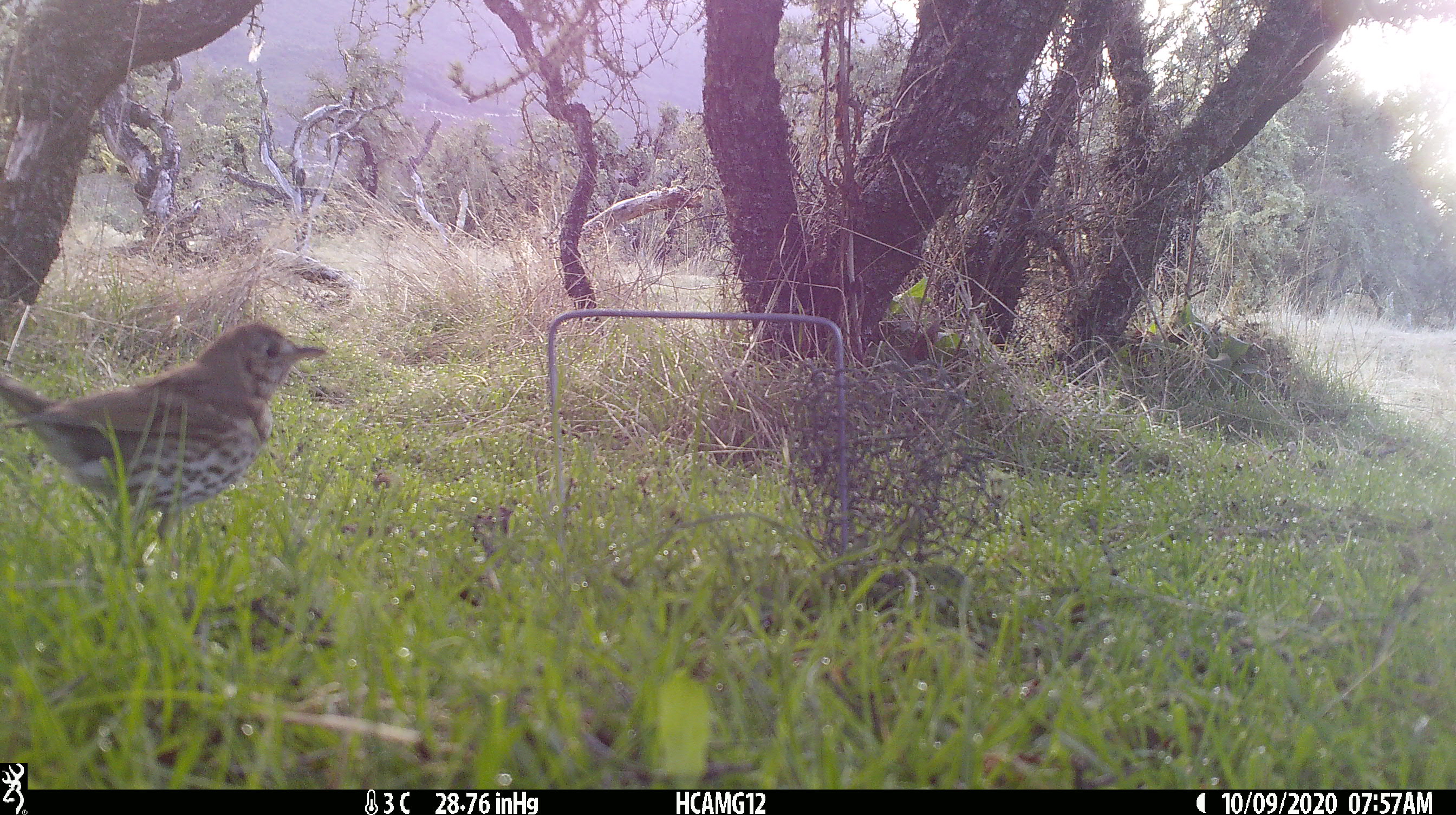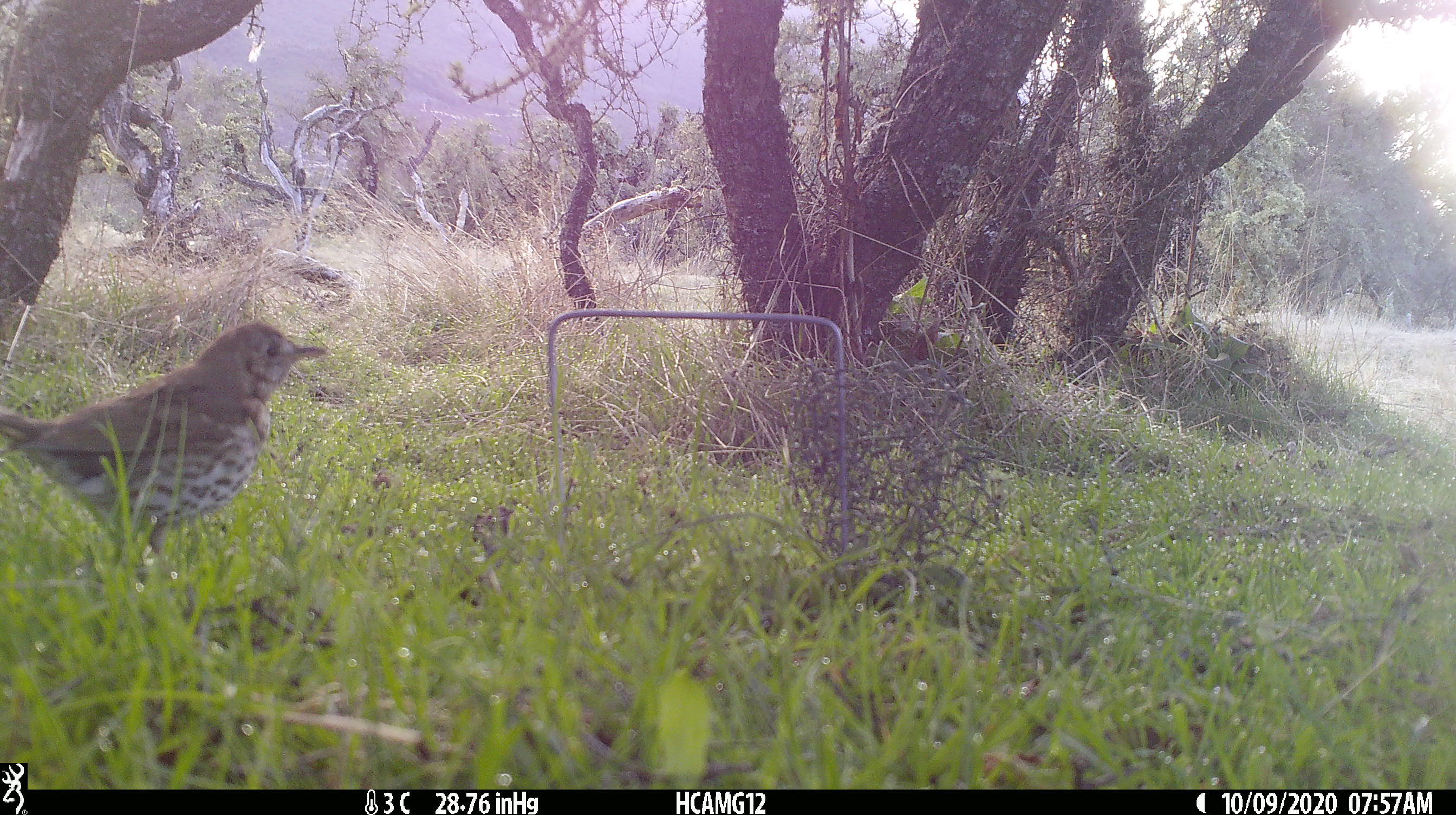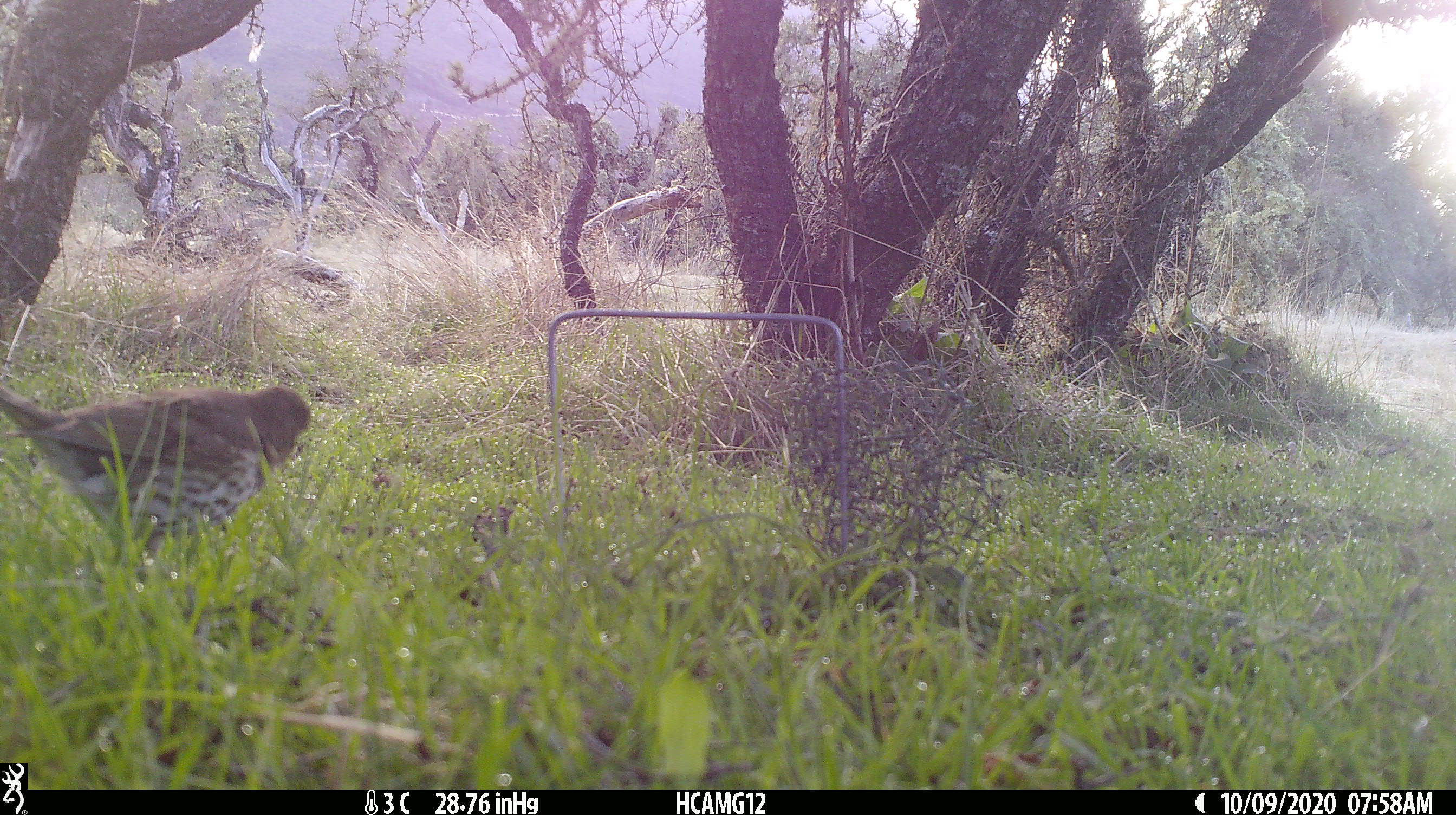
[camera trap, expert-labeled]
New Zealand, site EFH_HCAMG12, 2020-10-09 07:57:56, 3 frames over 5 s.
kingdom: Animalia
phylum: Chordata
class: Aves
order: Passeriformes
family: Turdidae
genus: Turdus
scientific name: Turdus philomelos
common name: song thrush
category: thrush